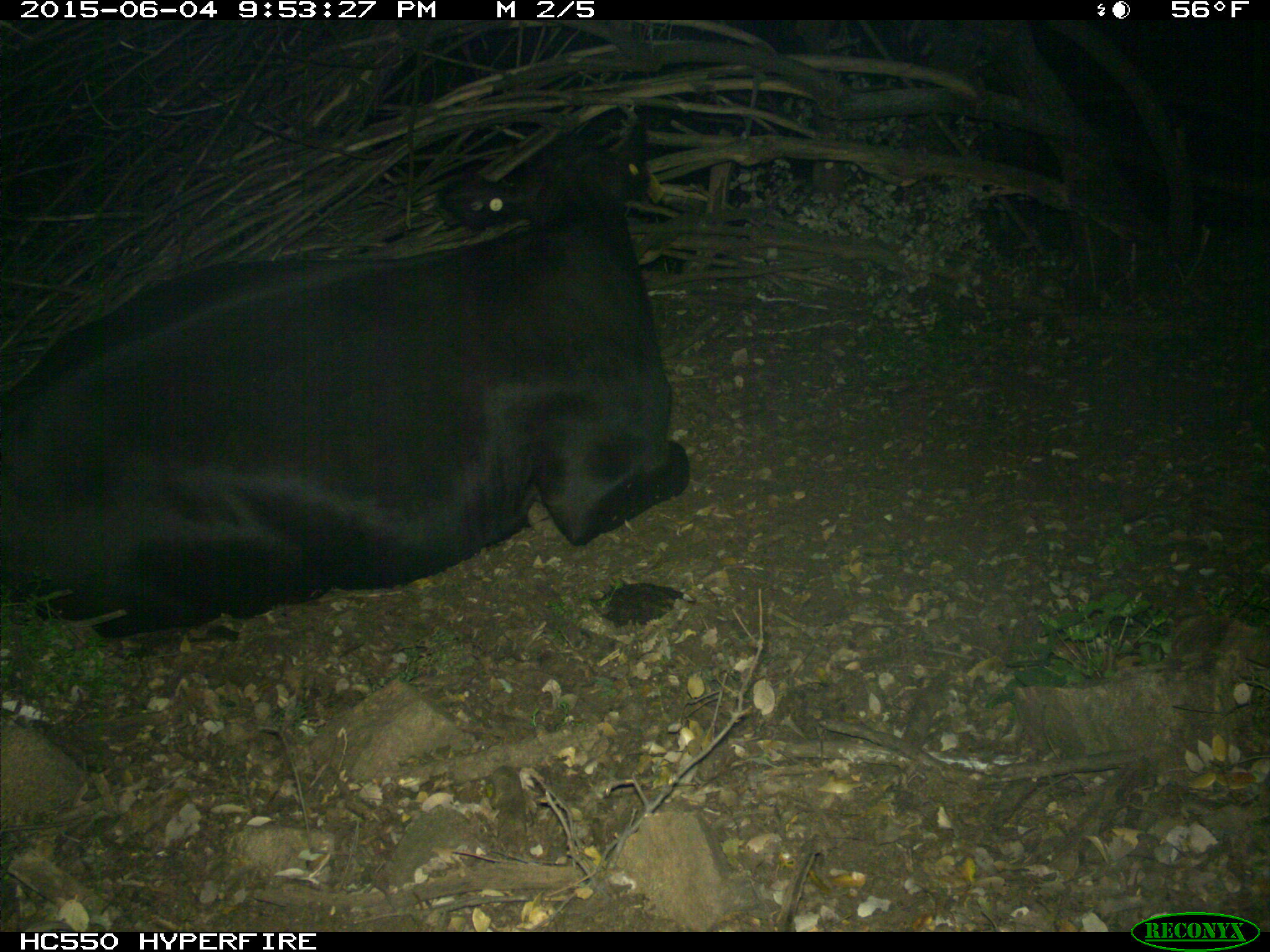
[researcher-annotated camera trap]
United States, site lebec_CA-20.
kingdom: Animalia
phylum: Chordata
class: Mammalia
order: Artiodactyla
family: Bovidae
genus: Bos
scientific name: Bos taurus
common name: domestic cow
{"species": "Bos taurus (domestic cow)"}